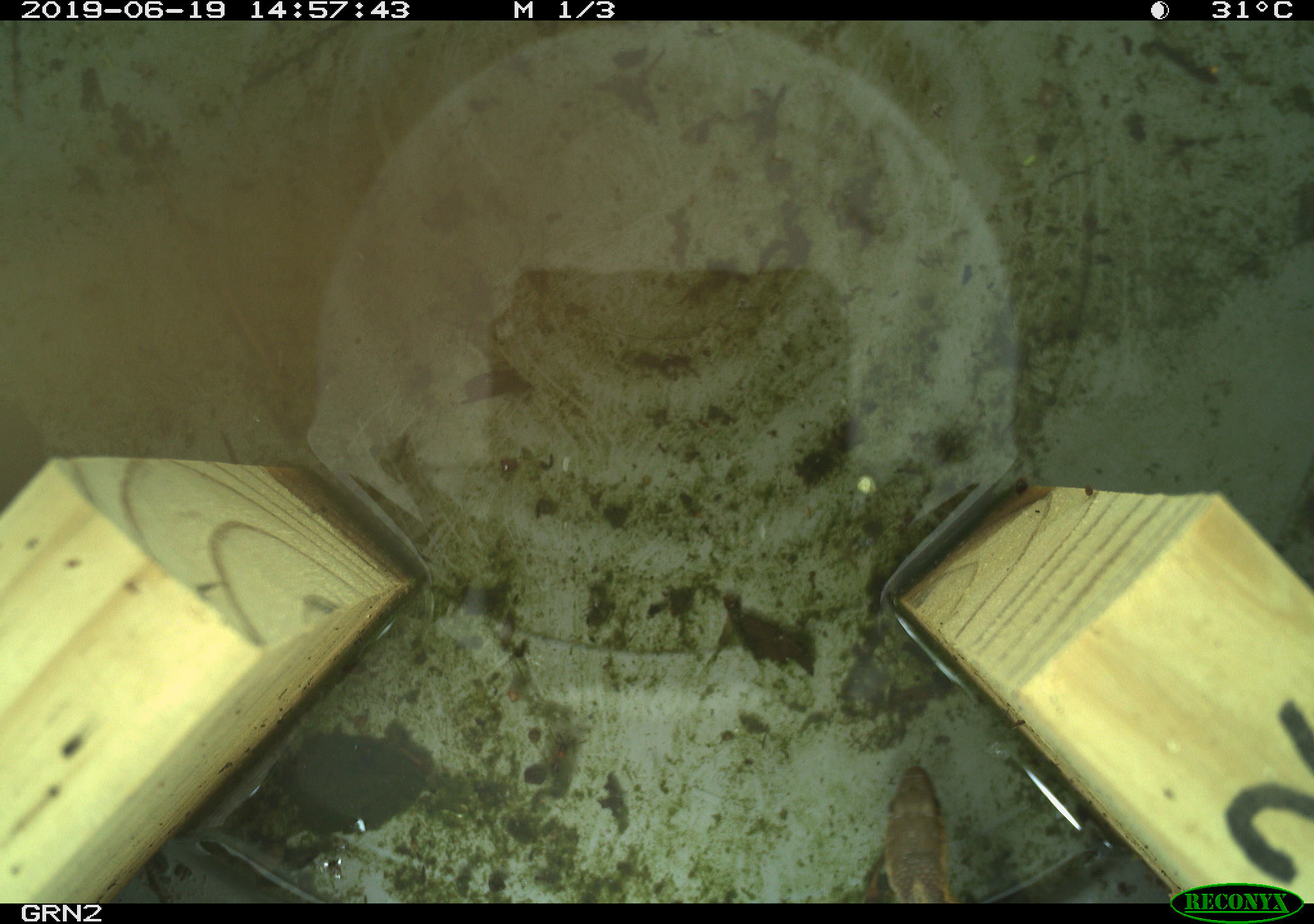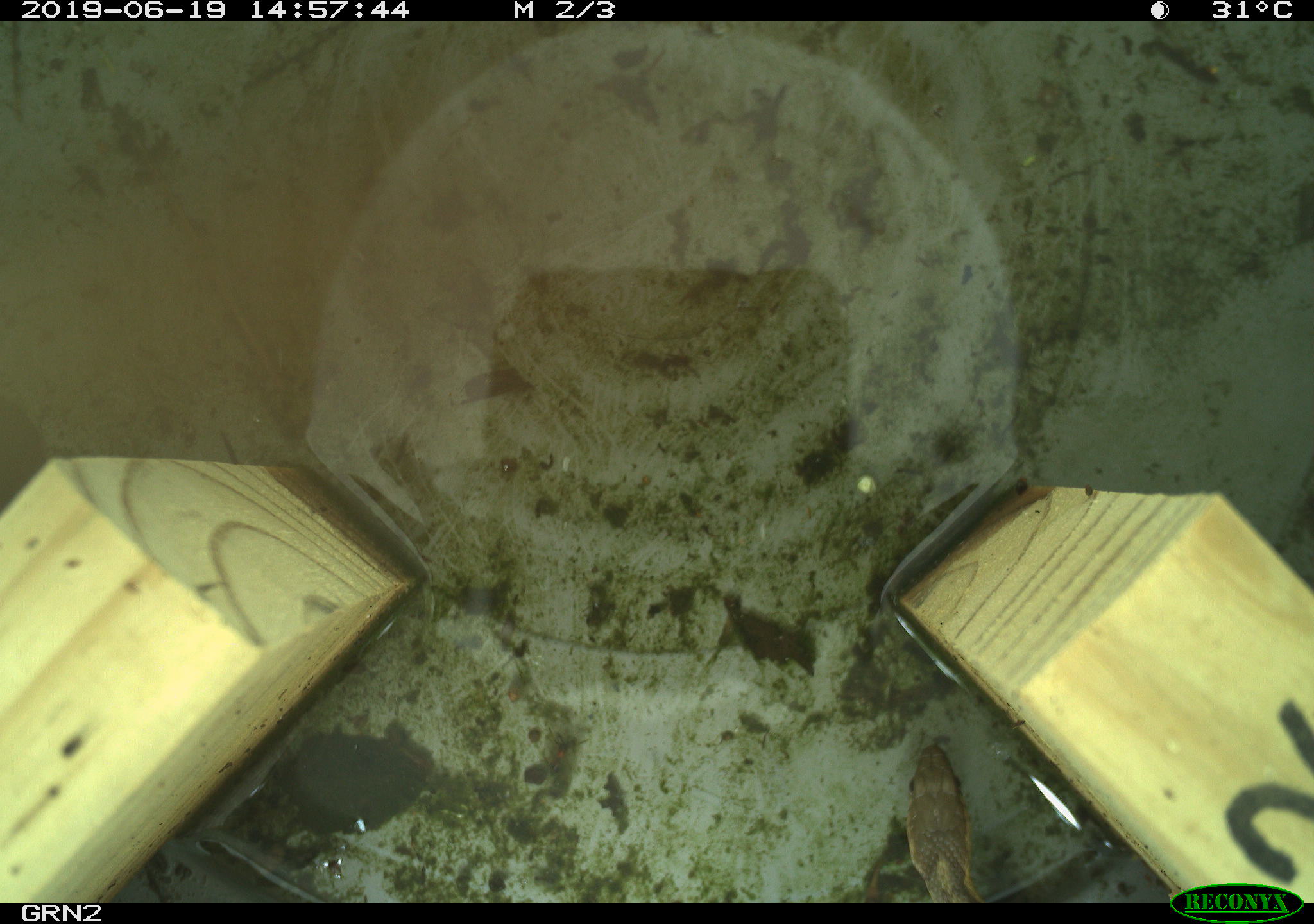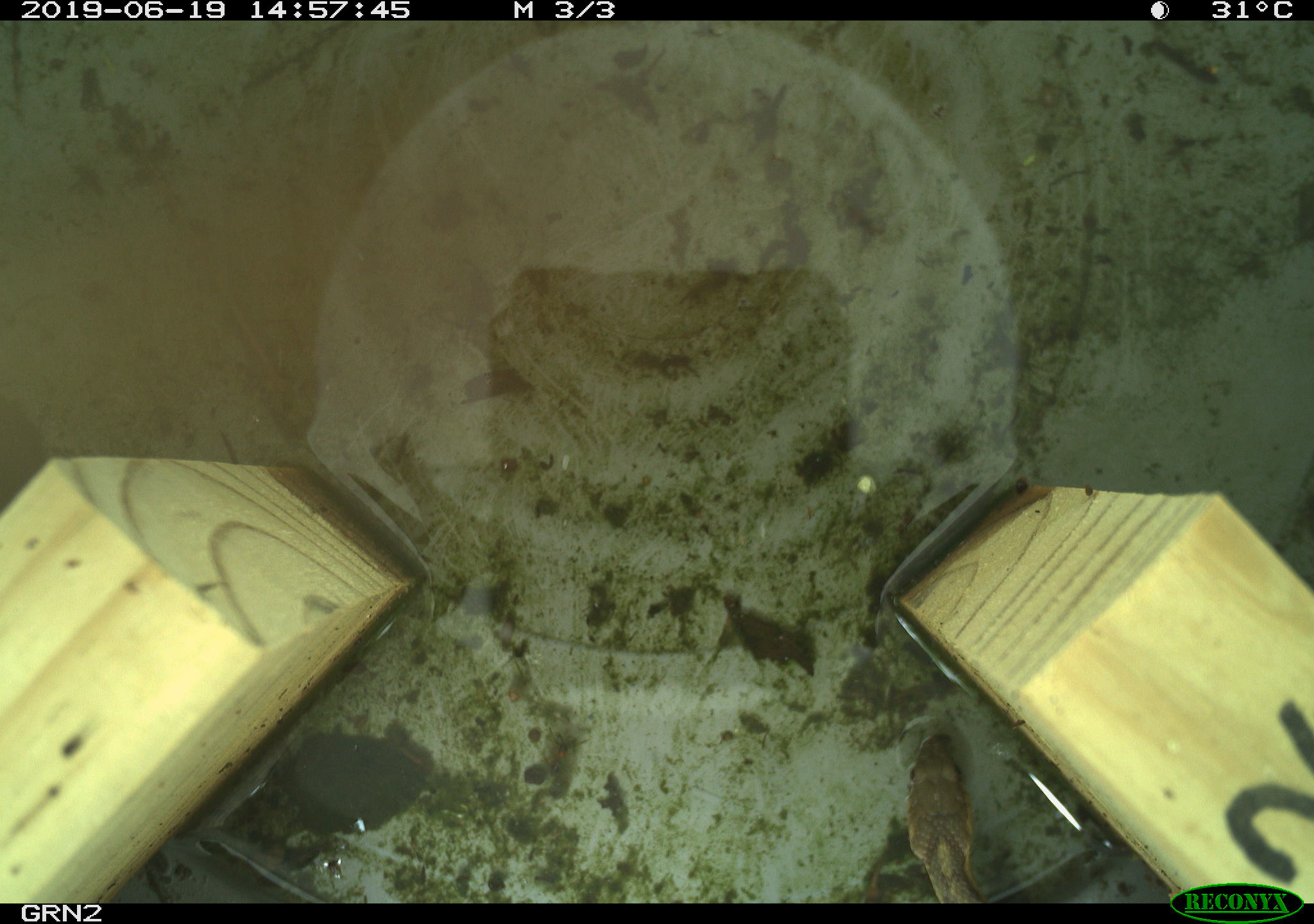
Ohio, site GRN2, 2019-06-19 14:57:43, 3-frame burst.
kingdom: Animalia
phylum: Chordata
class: Reptilia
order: Squamata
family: Colubridae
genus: Thamnophis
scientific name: Thamnophis sirtalis sirtalis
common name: eastern gartersnake